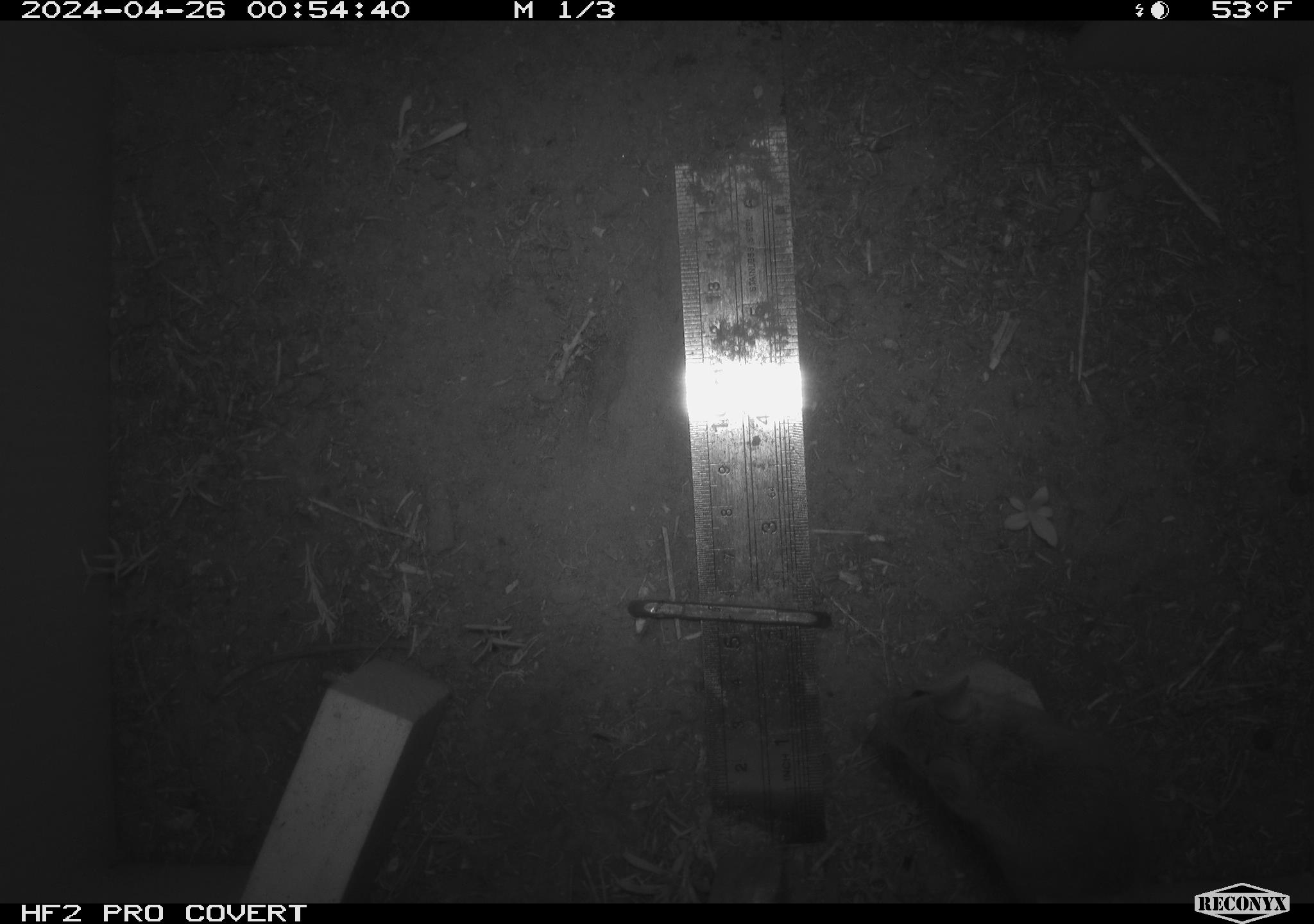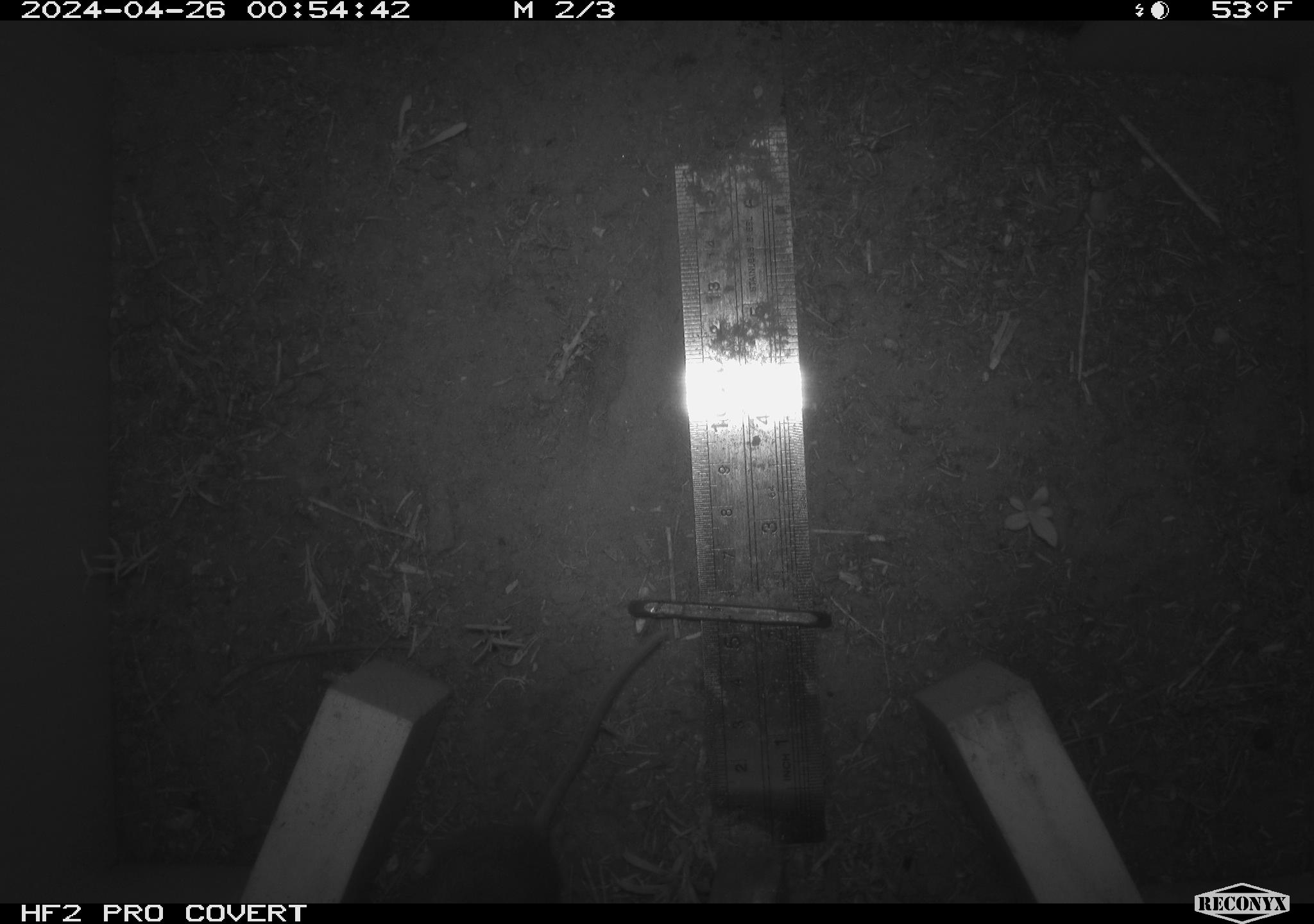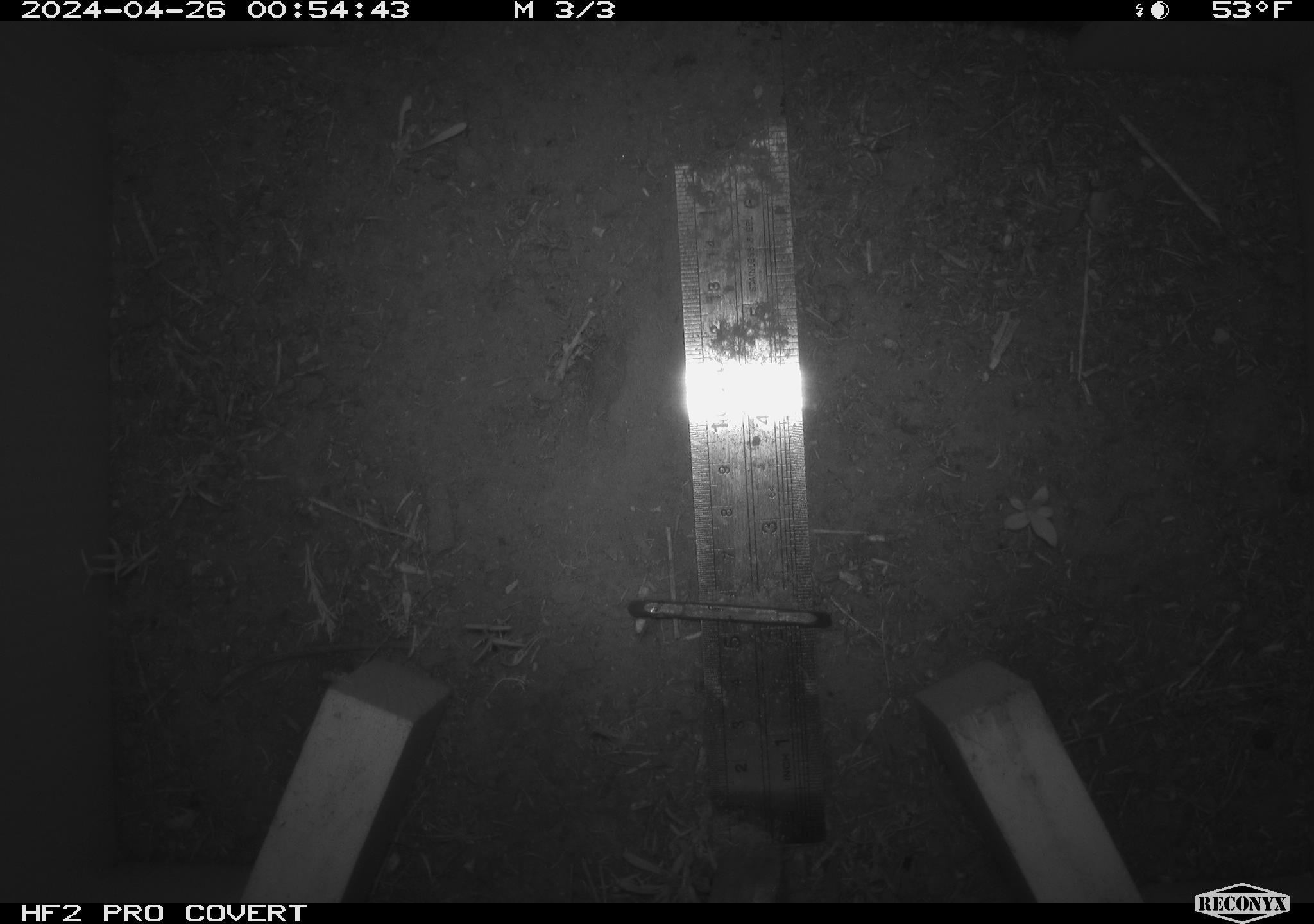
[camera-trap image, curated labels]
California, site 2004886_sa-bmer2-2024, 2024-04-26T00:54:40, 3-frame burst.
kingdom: Animalia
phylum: Chordata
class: Mammalia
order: Rodentia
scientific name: Rodentia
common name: mouse species